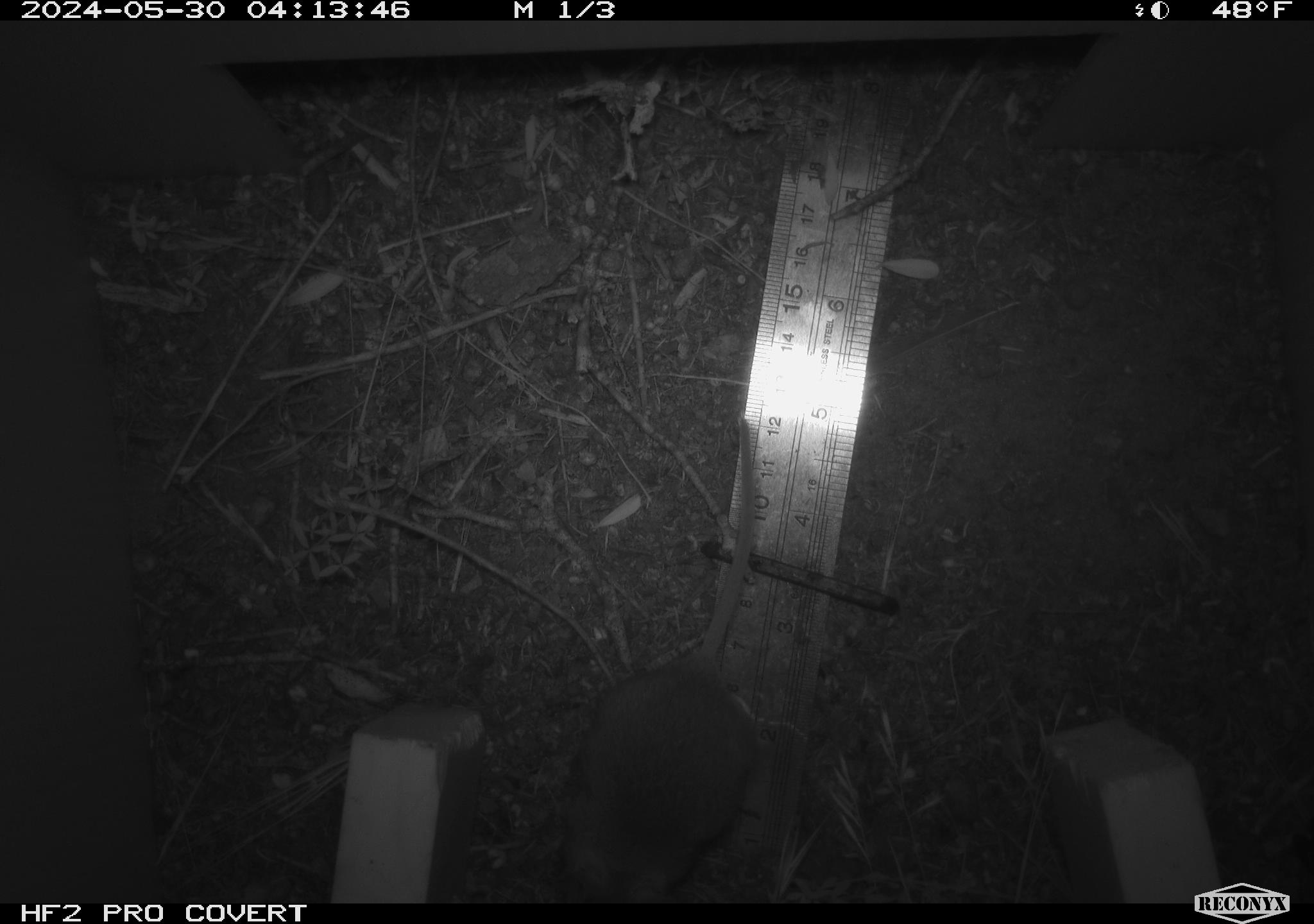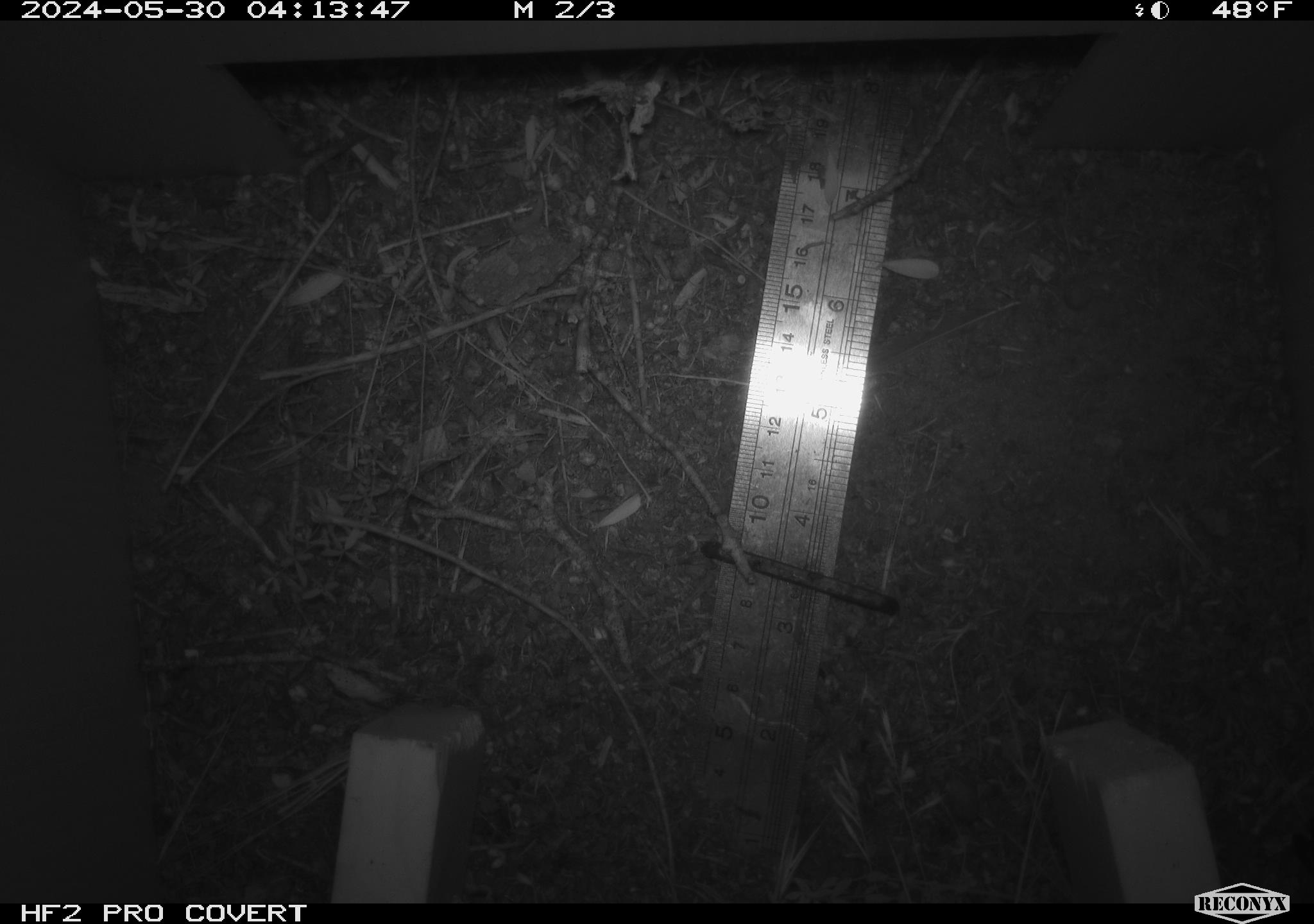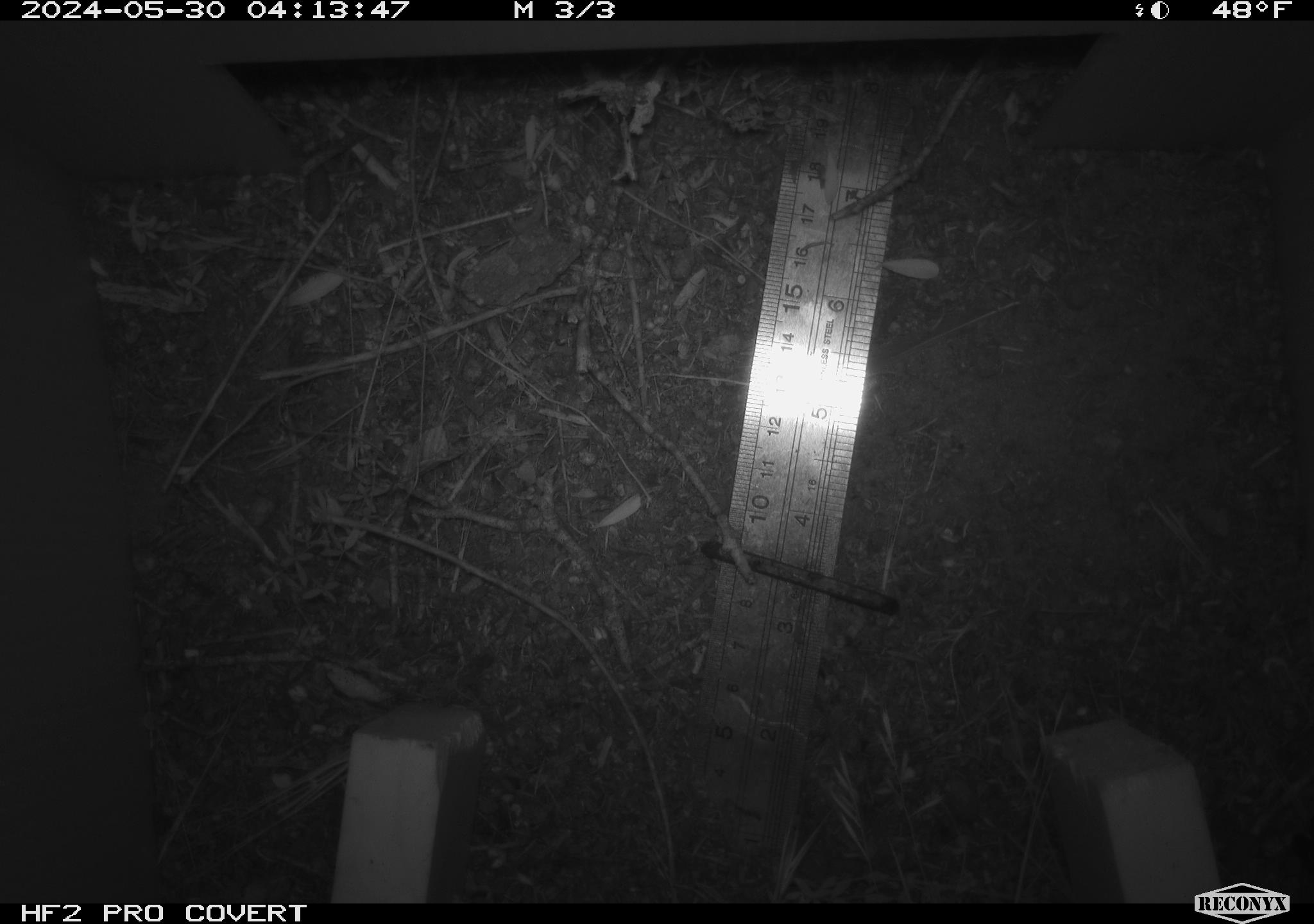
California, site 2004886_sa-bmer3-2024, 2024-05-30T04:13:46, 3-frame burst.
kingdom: Animalia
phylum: Chordata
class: Mammalia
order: Rodentia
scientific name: Rodentia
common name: mouse species